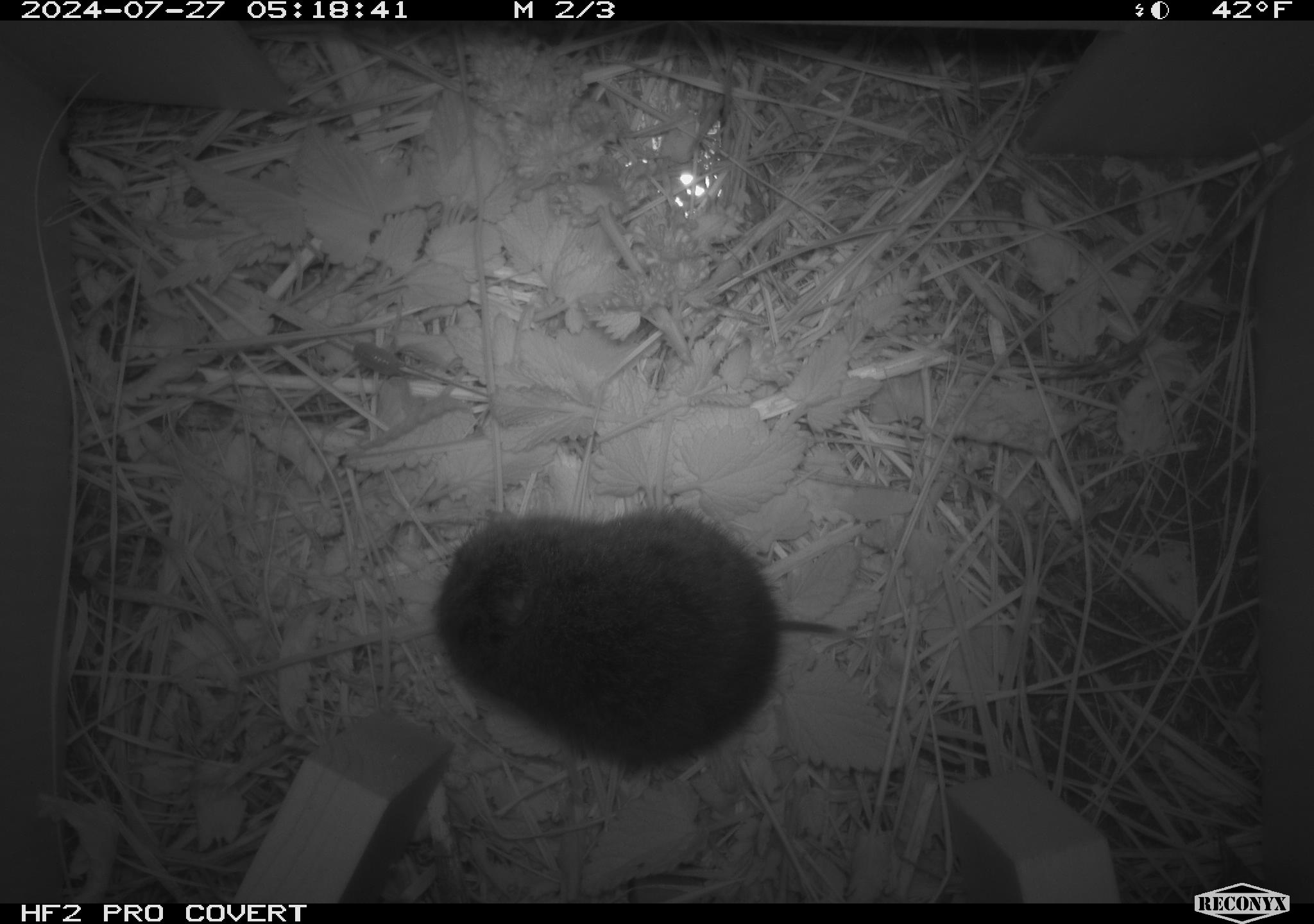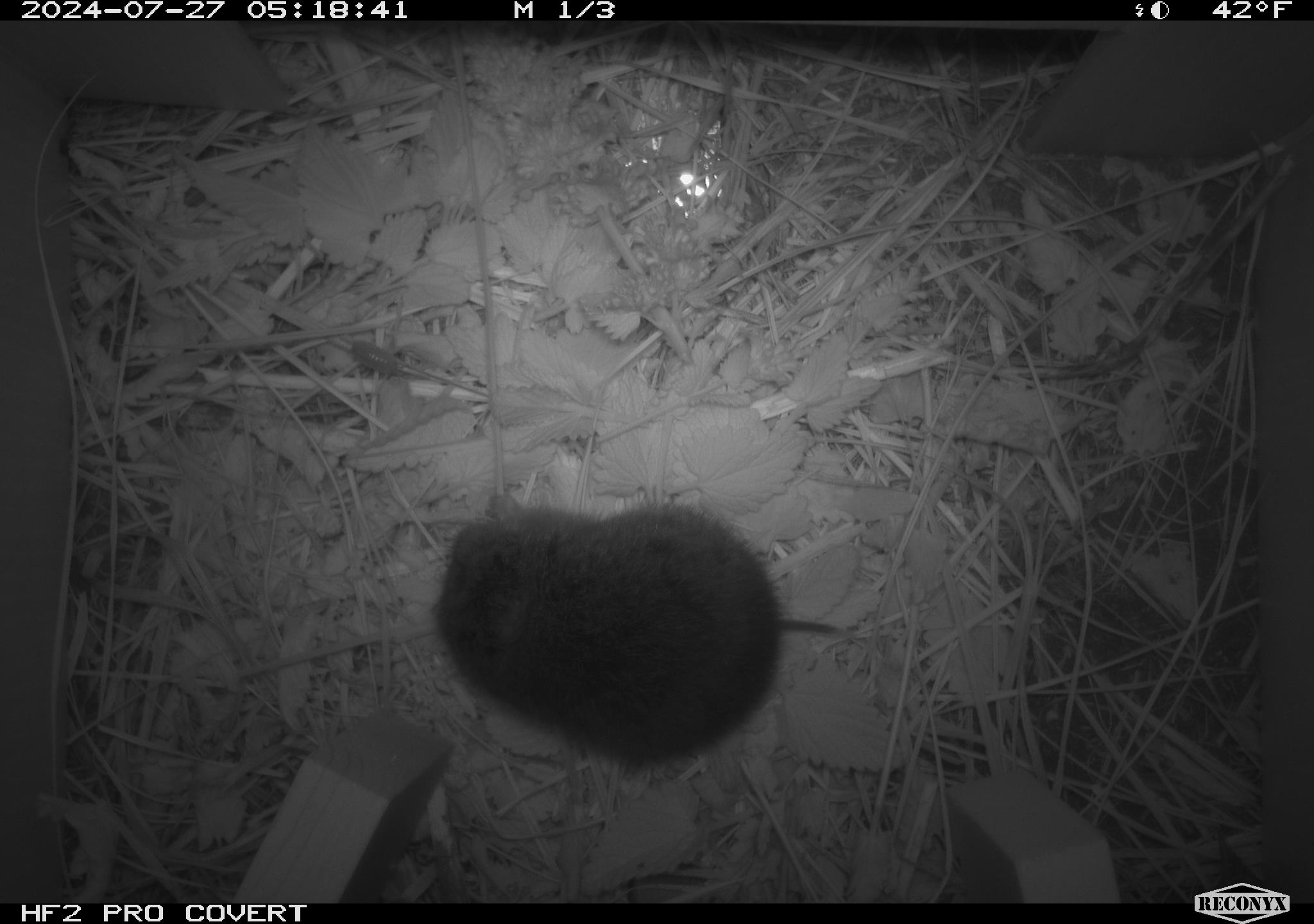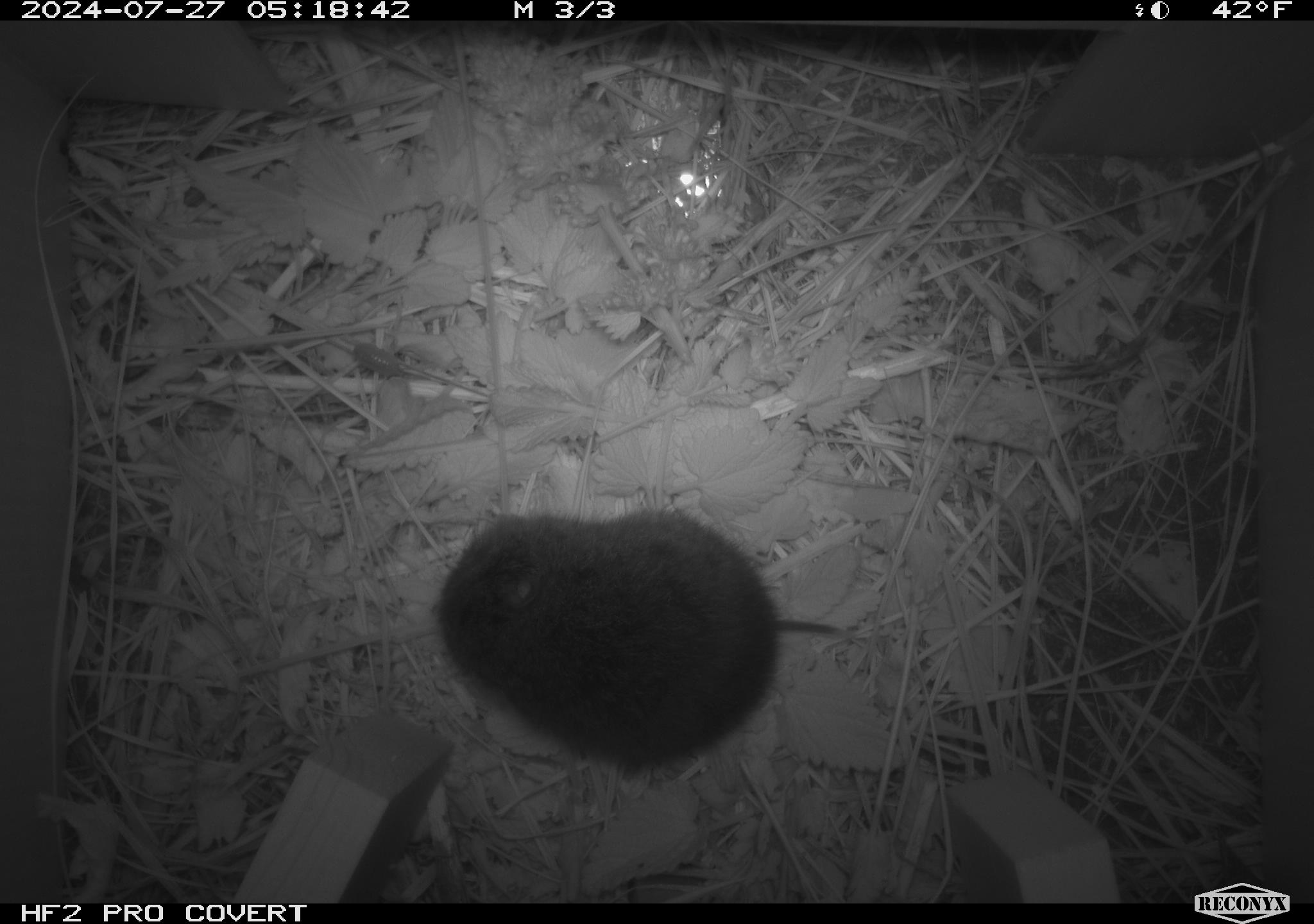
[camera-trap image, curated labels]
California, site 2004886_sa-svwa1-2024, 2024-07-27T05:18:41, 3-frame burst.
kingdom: Animalia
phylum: Chordata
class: Mammalia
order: Rodentia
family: Cricetidae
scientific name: Arvicolinae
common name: voles, lemmings, and muskrats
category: arvicolinae subfamily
Arvicolinae subfamily (voles, lemmings, and muskrats) (Arvicolinae).